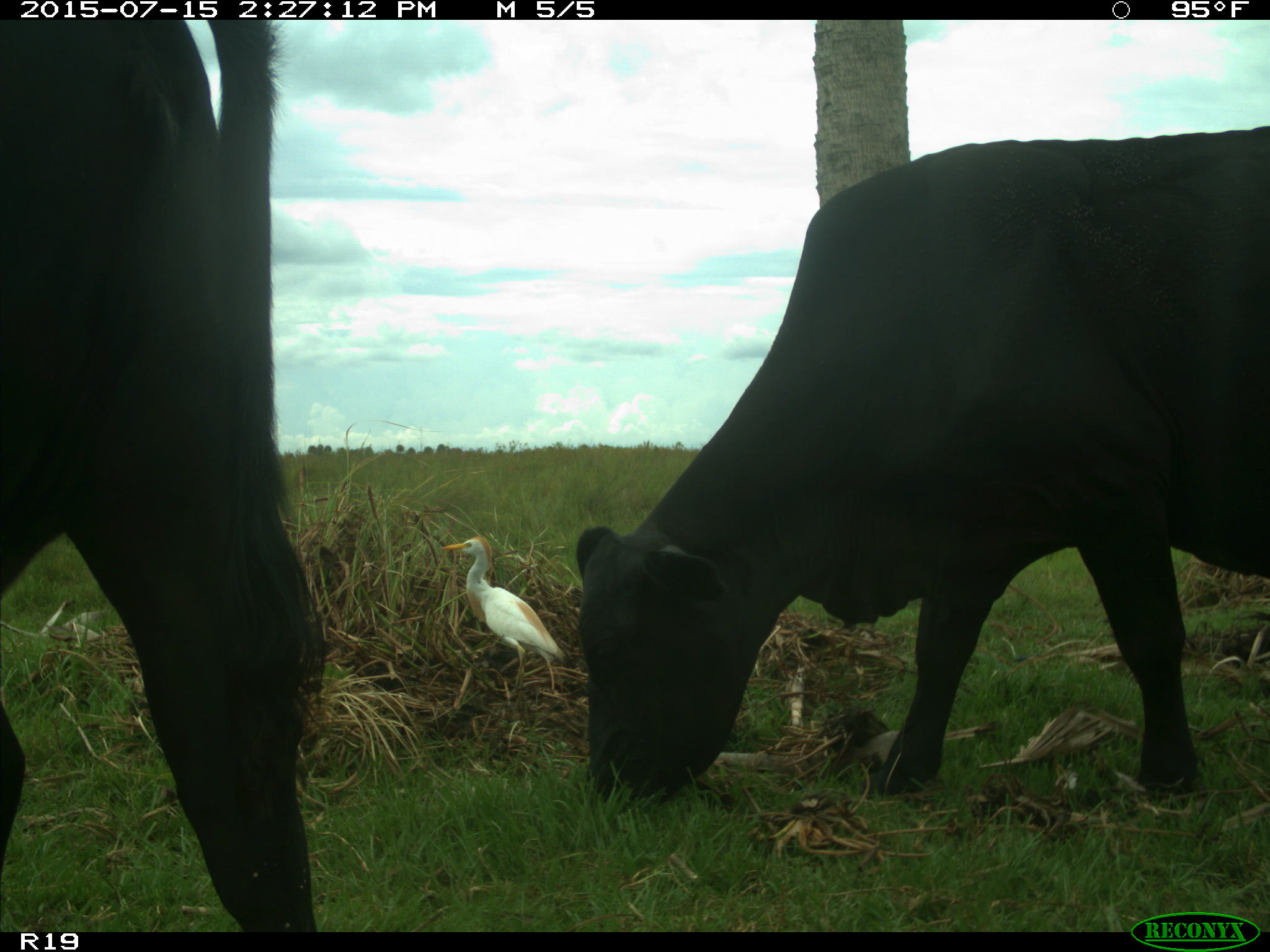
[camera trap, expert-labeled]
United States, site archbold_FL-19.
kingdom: Animalia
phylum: Chordata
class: Mammalia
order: Artiodactyla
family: Bovidae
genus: Bos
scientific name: Bos taurus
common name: domestic cow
Bos taurus (domestic cow).